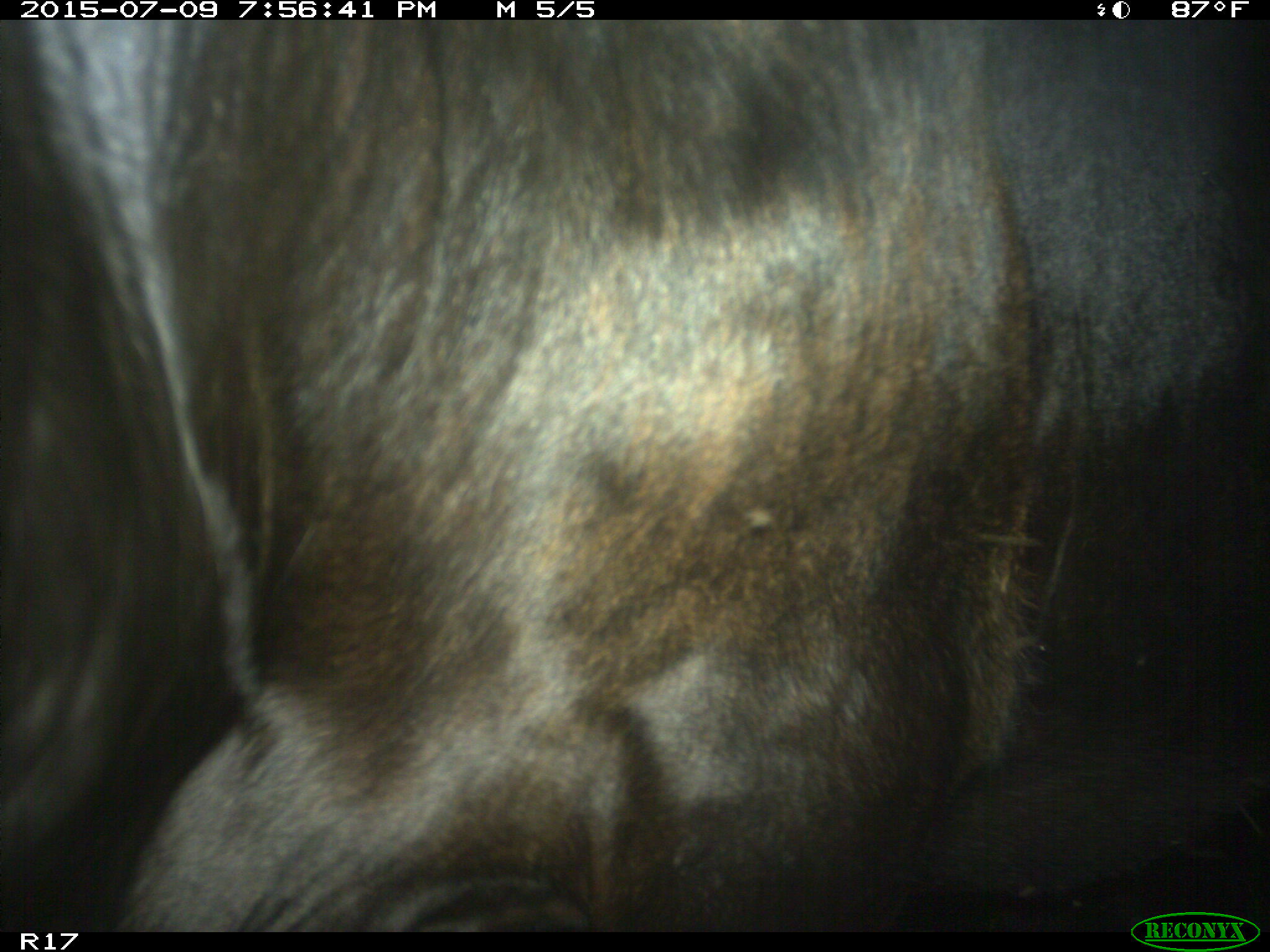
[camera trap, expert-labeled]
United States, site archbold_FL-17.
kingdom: Animalia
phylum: Chordata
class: Mammalia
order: Artiodactyla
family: Bovidae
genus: Bos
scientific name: Bos taurus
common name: domestic cow